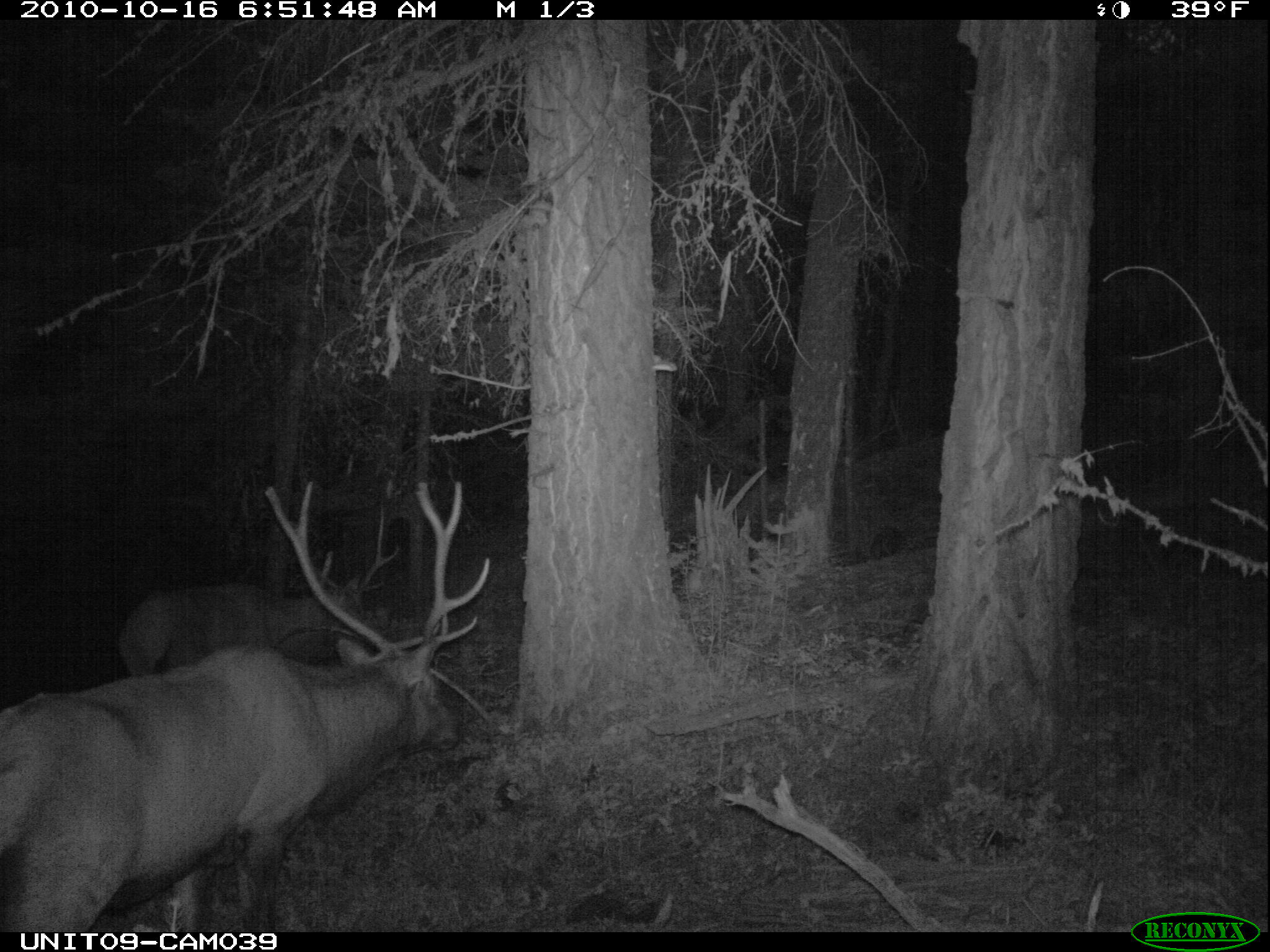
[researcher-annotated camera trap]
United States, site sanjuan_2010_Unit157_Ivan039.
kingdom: Animalia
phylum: Chordata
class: Mammalia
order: Artiodactyla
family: Cervidae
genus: Cervus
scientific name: Cervus elaphus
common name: red deer